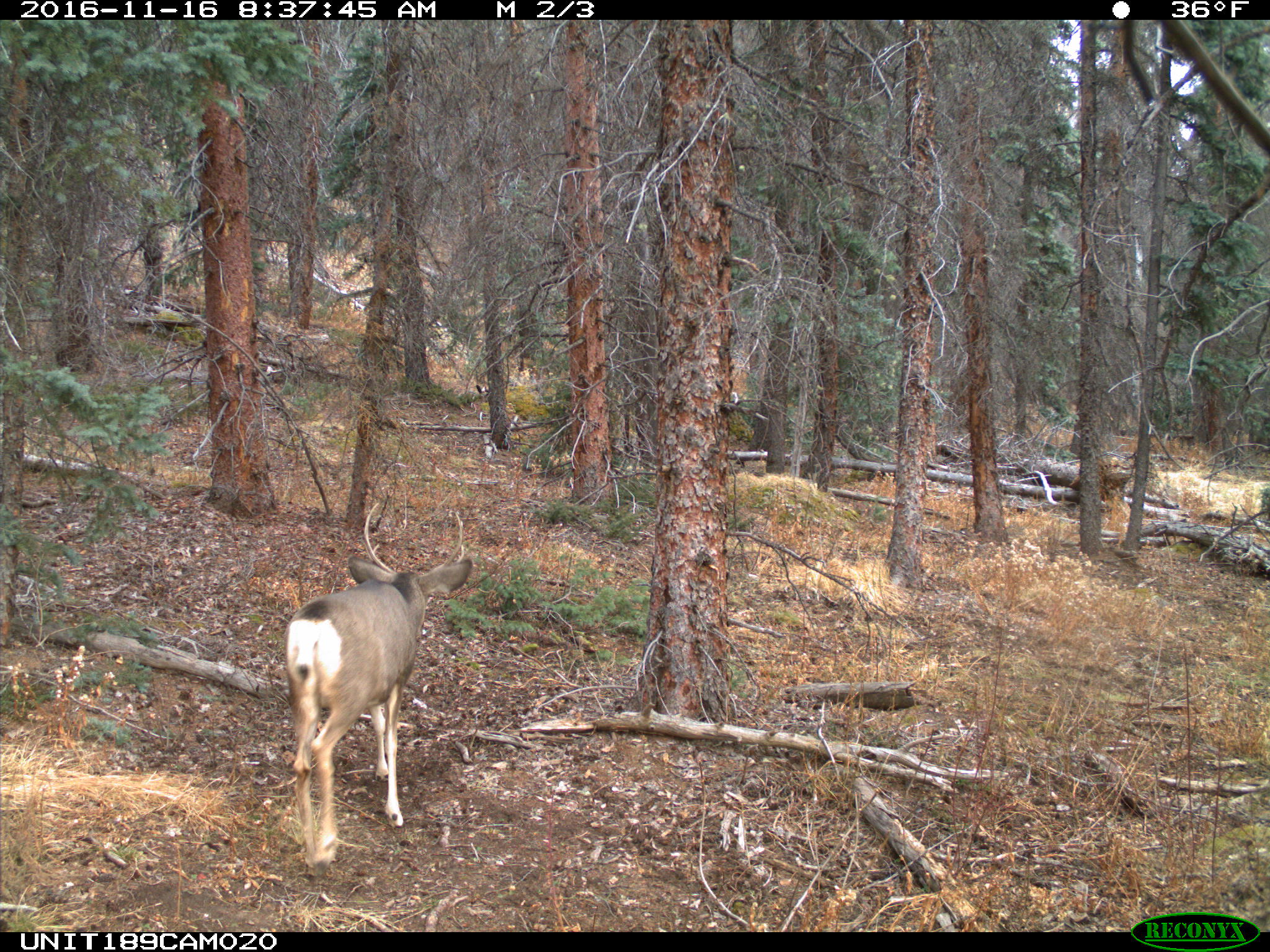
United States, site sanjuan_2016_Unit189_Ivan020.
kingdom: Animalia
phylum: Chordata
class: Mammalia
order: Artiodactyla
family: Cervidae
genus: Odocoileus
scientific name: Odocoileus hemionus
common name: mule deer